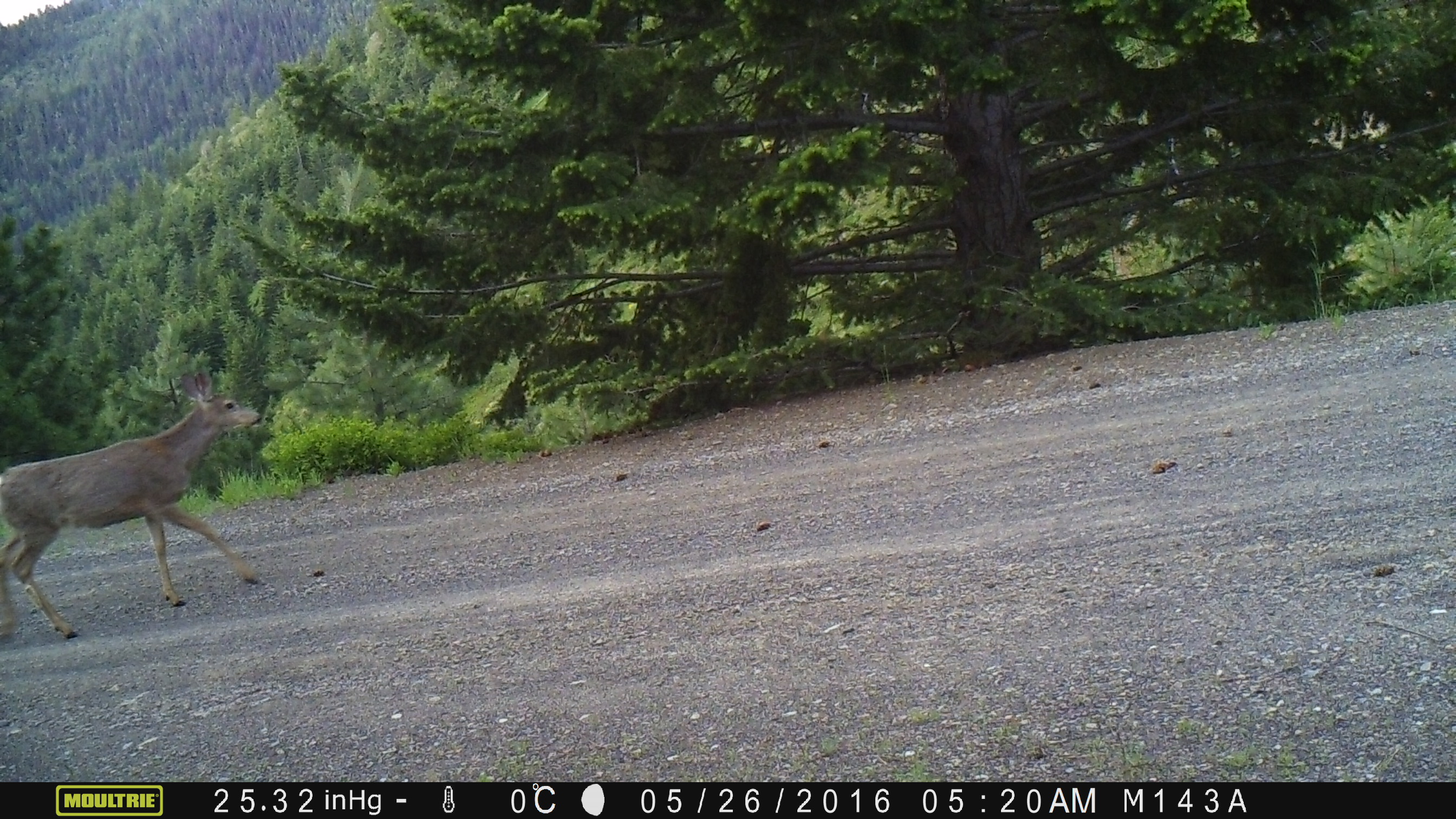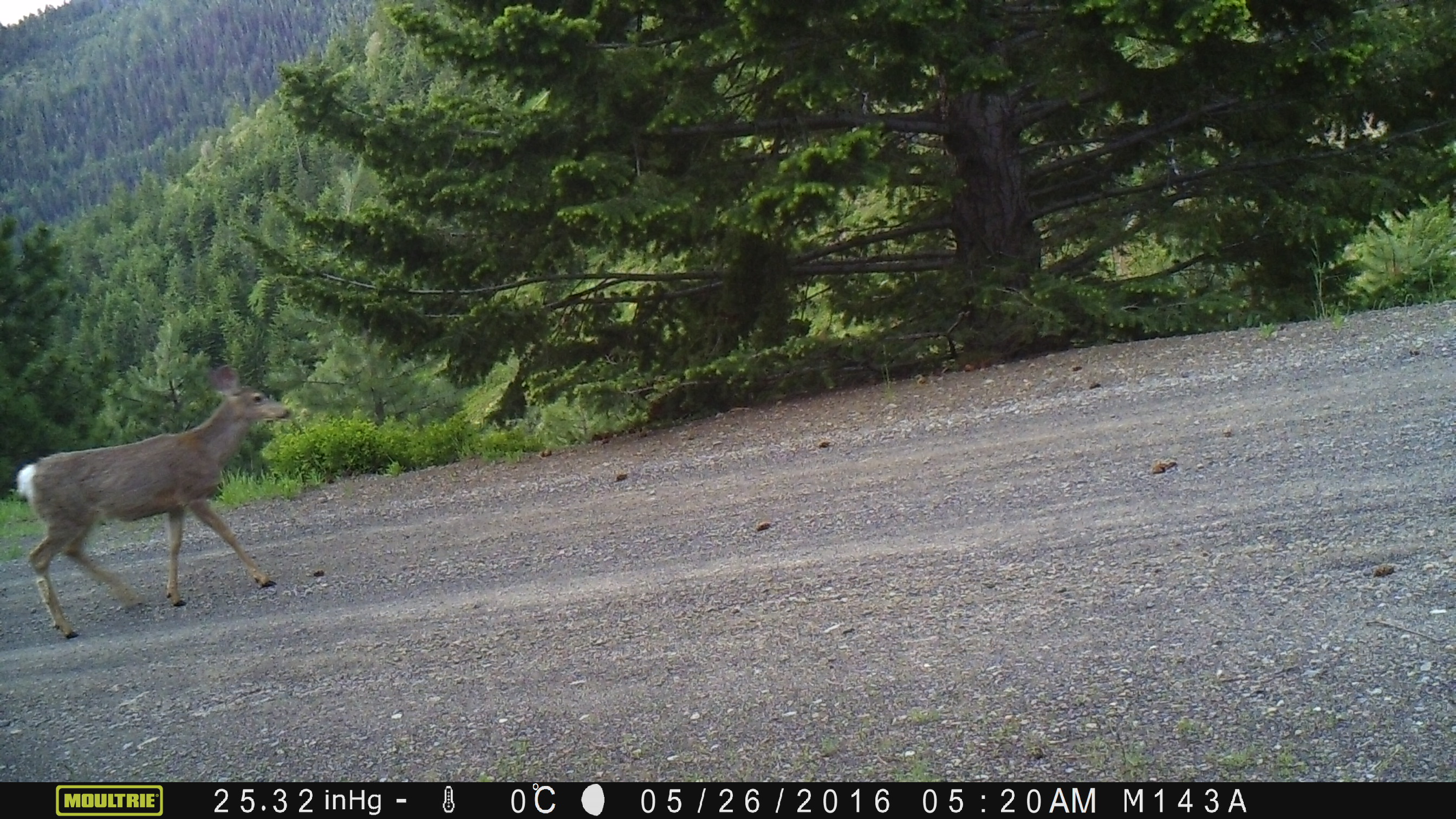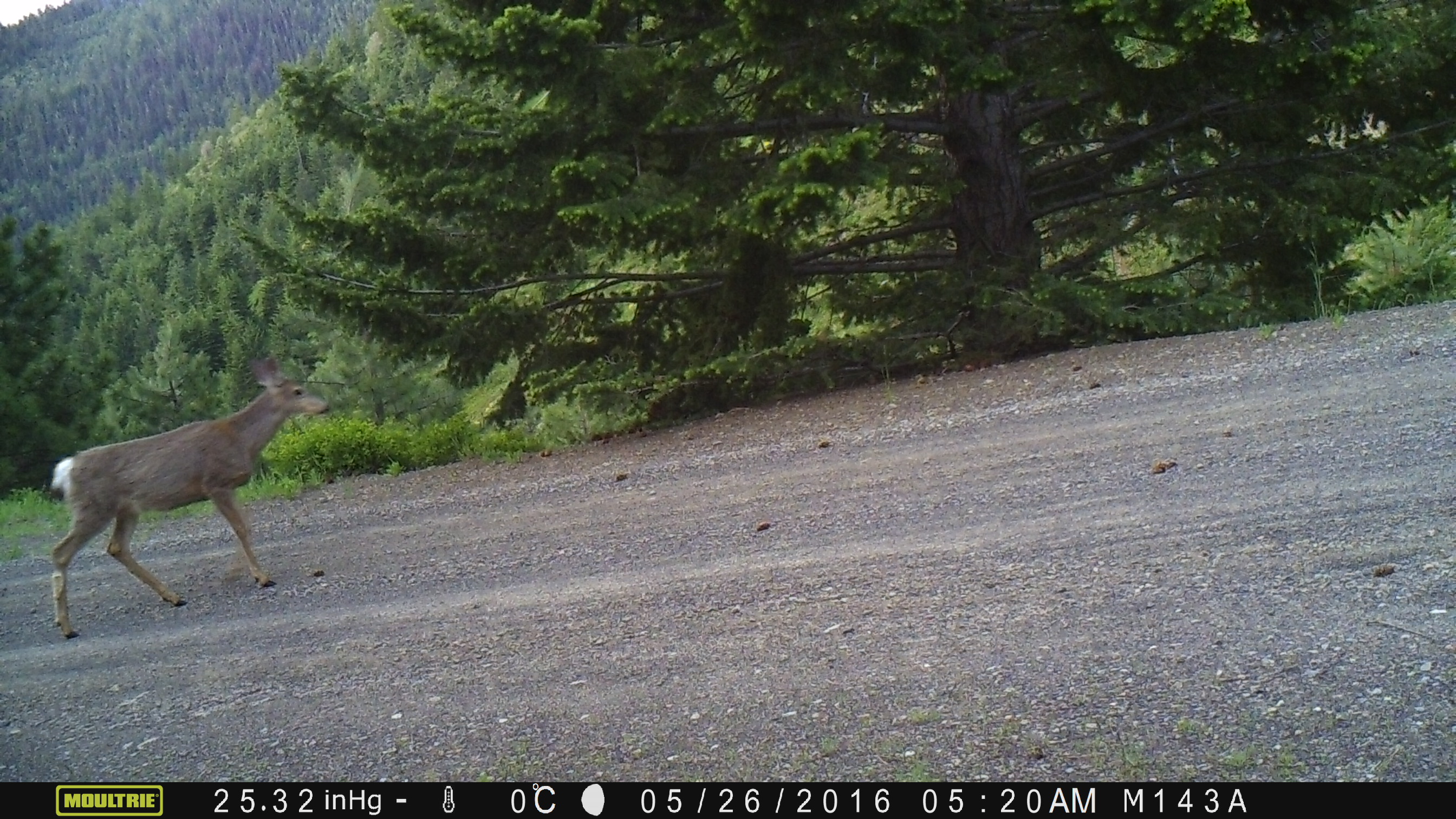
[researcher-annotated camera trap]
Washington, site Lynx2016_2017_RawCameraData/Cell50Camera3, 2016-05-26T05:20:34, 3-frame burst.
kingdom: Animalia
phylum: Chordata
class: Mammalia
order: Artiodactyla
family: Cervidae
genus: Odocoileus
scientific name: Odocoileus hemionus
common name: mule deer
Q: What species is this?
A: Odocoileus hemionus (mule deer).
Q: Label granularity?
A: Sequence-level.